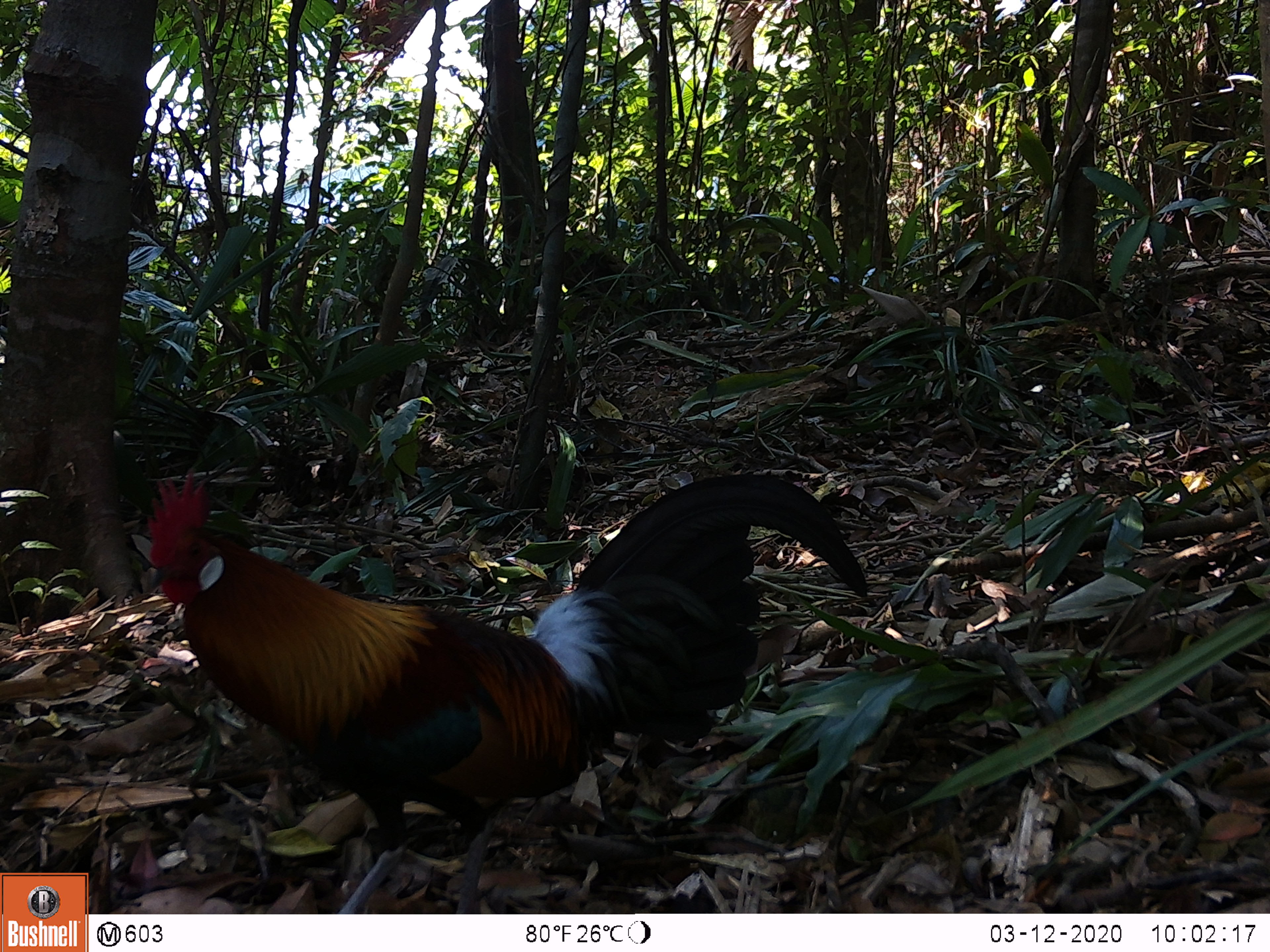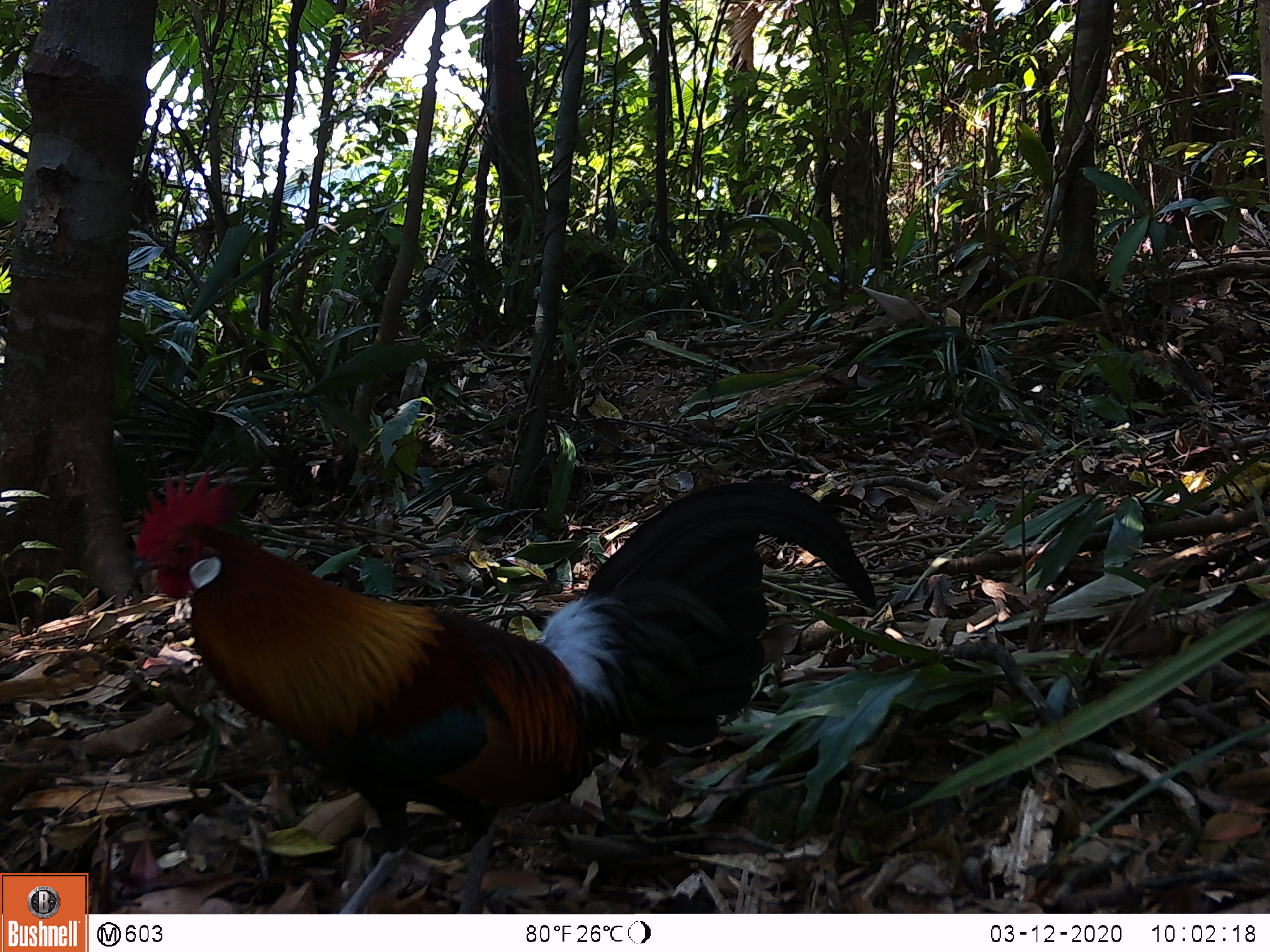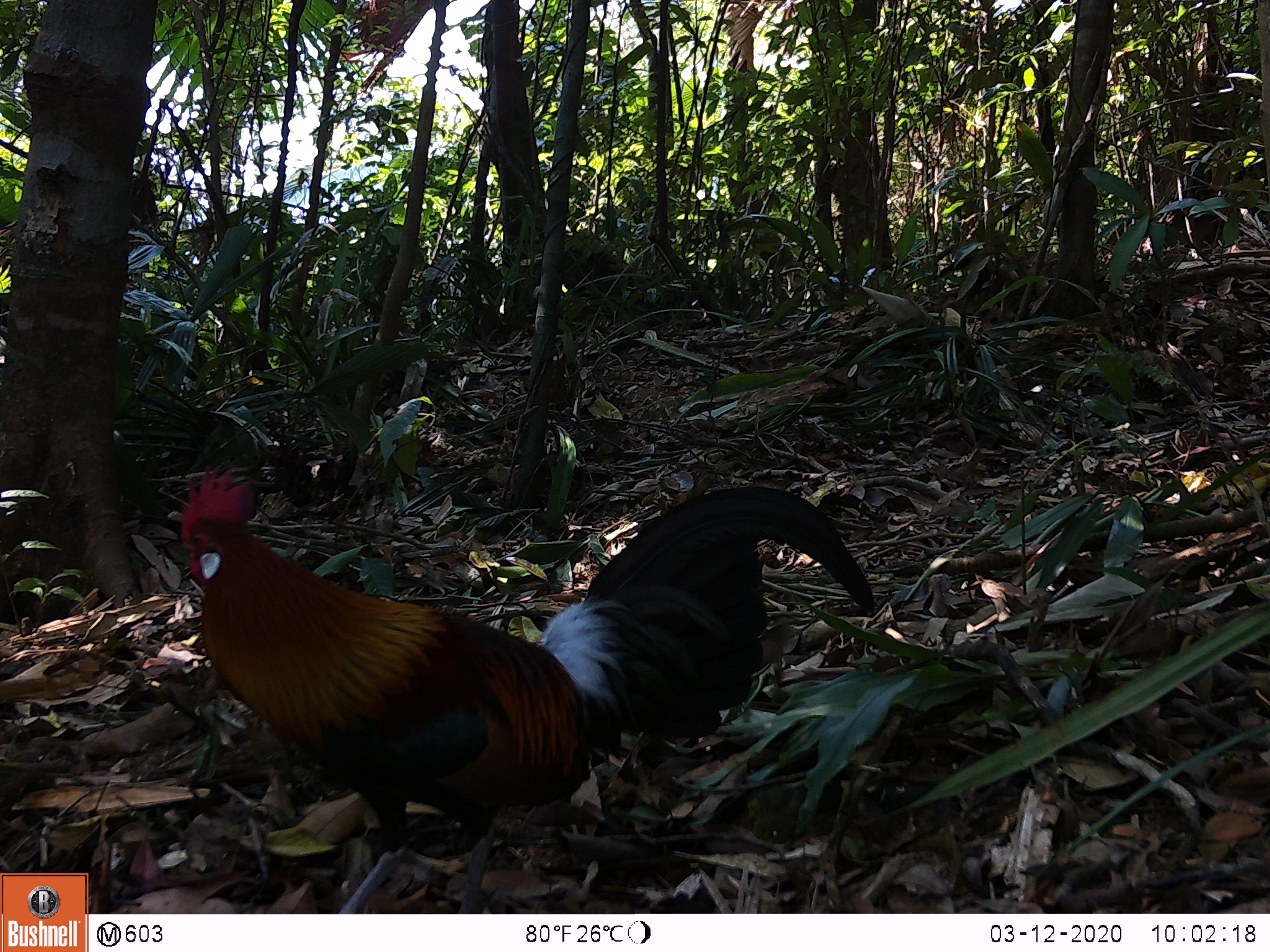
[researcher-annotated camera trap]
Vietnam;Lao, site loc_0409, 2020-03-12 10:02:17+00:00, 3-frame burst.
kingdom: Animalia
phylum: Chordata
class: Aves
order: Galliformes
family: Phasianidae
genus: Gallus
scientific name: Gallus gallus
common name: red junglefowl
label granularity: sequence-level